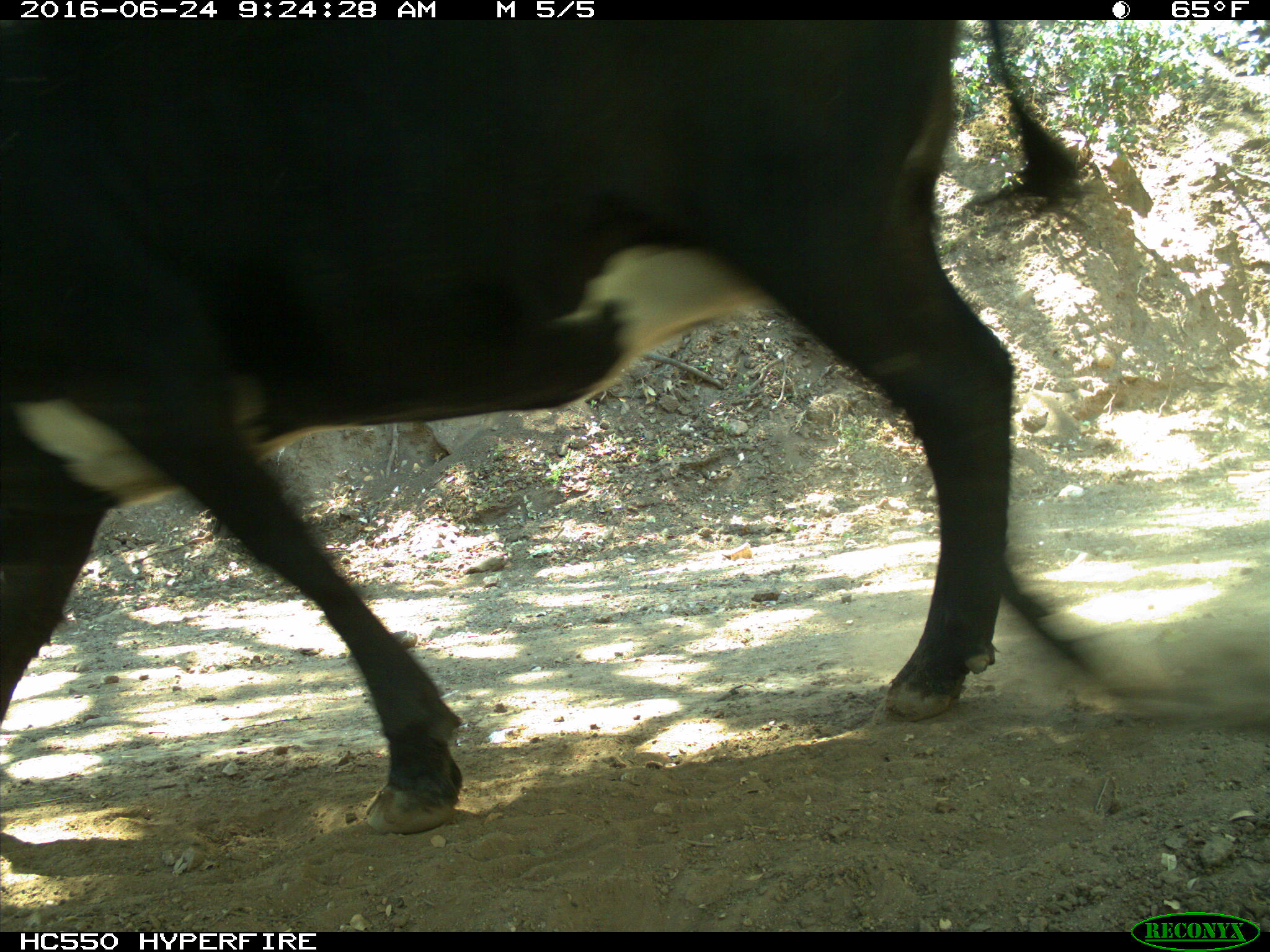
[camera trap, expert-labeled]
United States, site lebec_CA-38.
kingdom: Animalia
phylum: Chordata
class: Mammalia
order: Artiodactyla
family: Bovidae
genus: Bos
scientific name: Bos taurus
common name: domestic cow